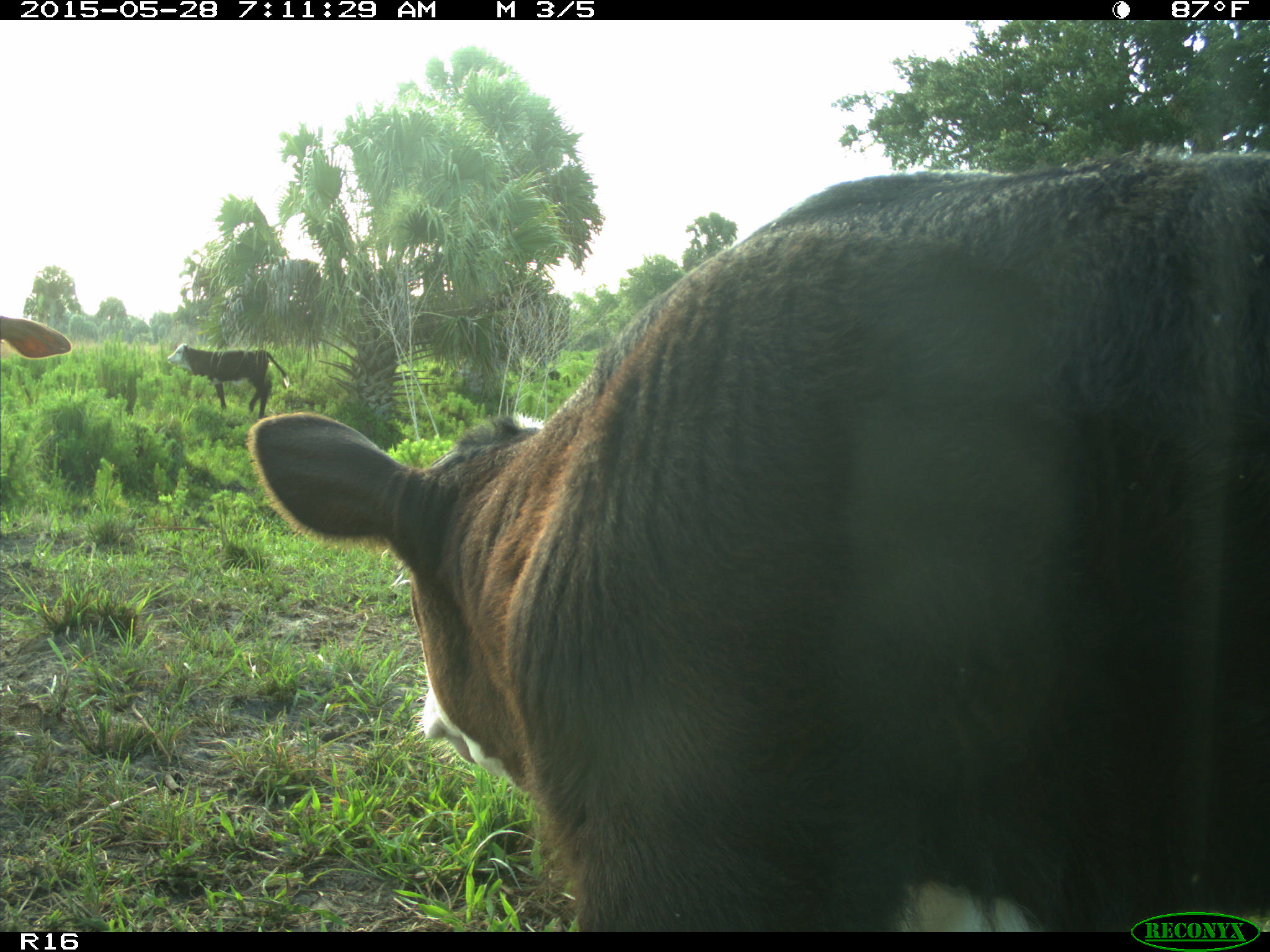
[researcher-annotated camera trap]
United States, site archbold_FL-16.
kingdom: Animalia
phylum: Chordata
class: Mammalia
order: Artiodactyla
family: Bovidae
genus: Bos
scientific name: Bos taurus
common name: domestic cow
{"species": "Bos taurus (domestic cow)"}